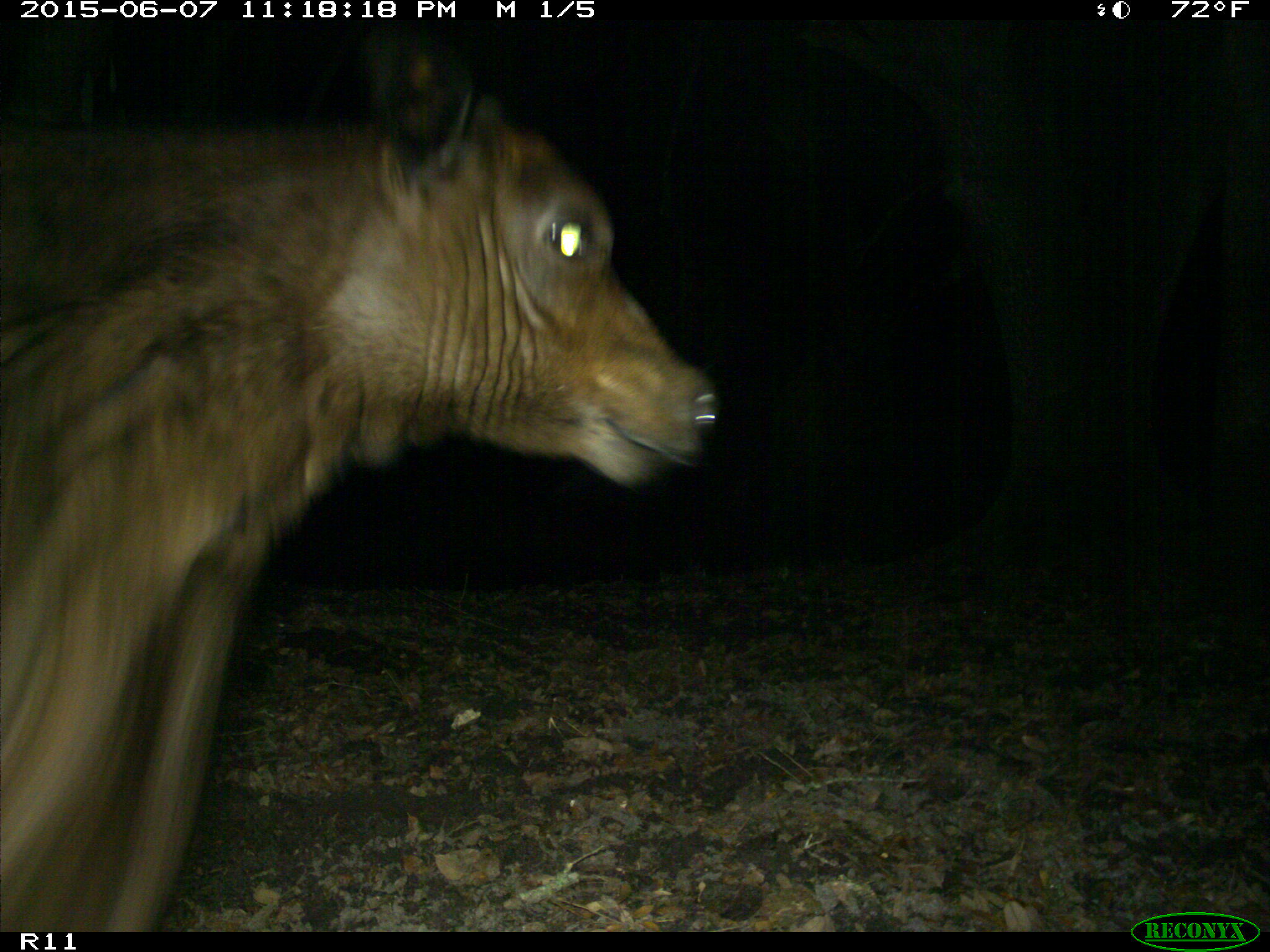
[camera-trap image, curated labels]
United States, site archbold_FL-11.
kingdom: Animalia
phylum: Chordata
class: Mammalia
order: Artiodactyla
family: Bovidae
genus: Bos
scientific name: Bos taurus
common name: domestic cow